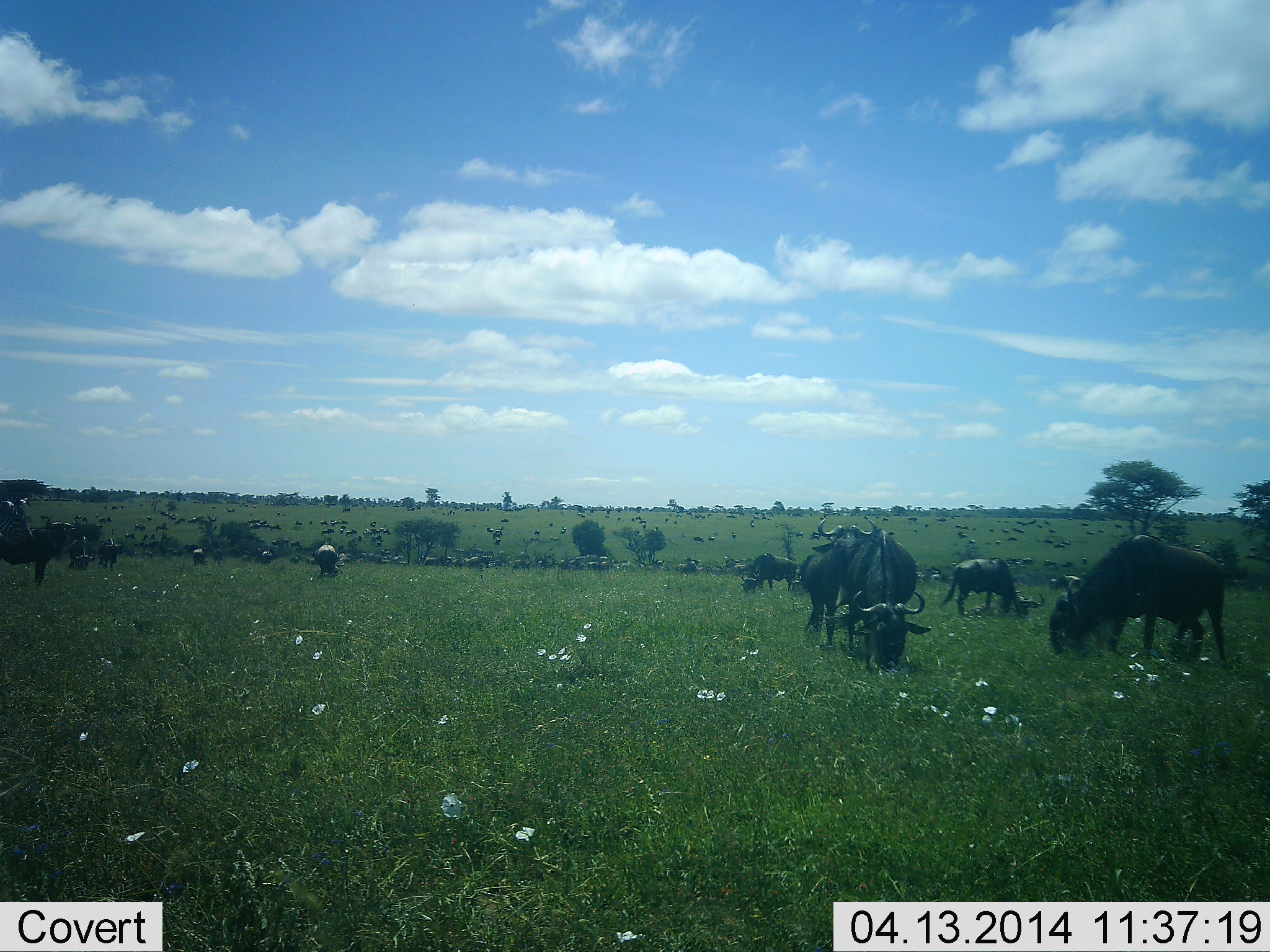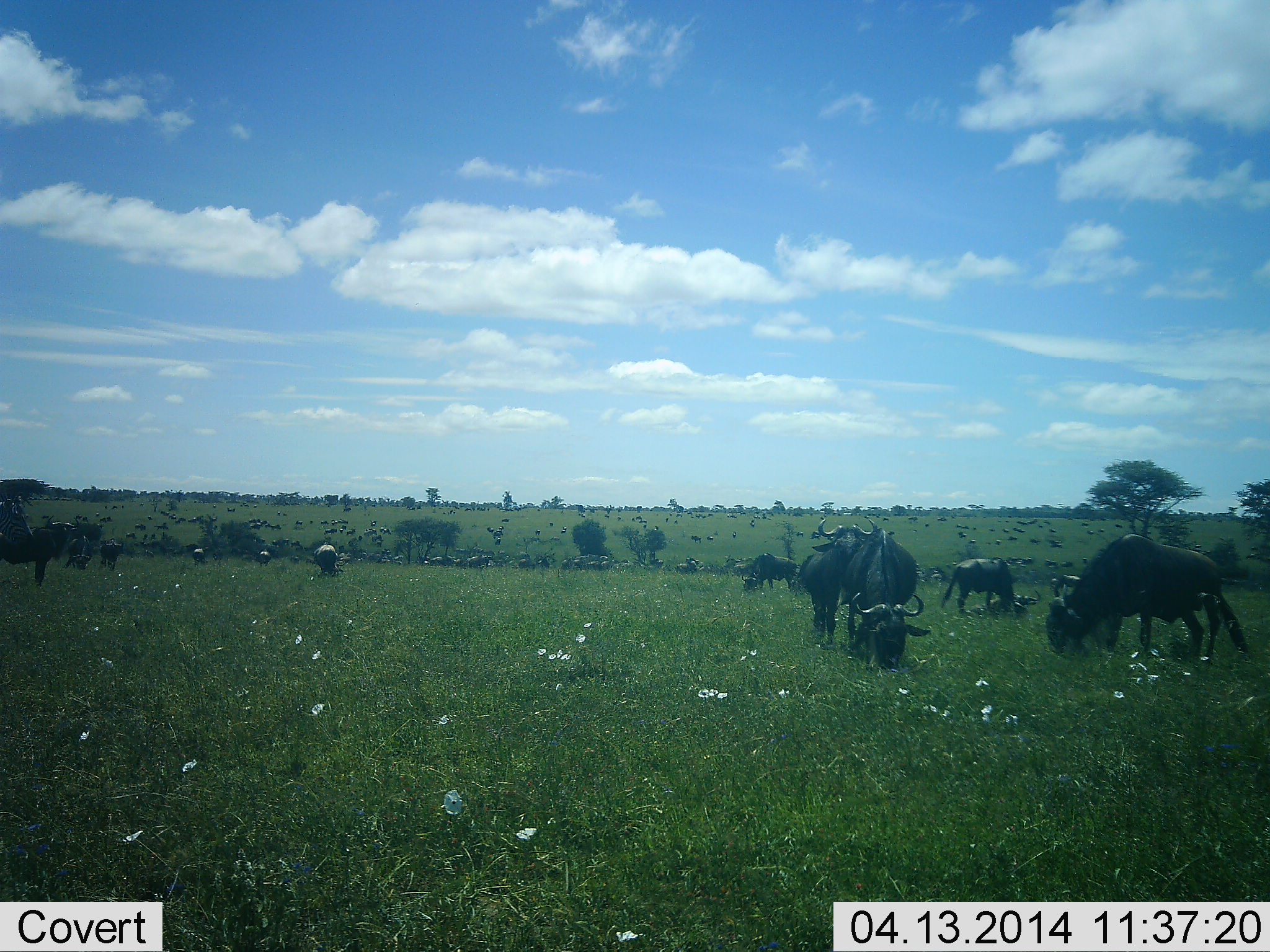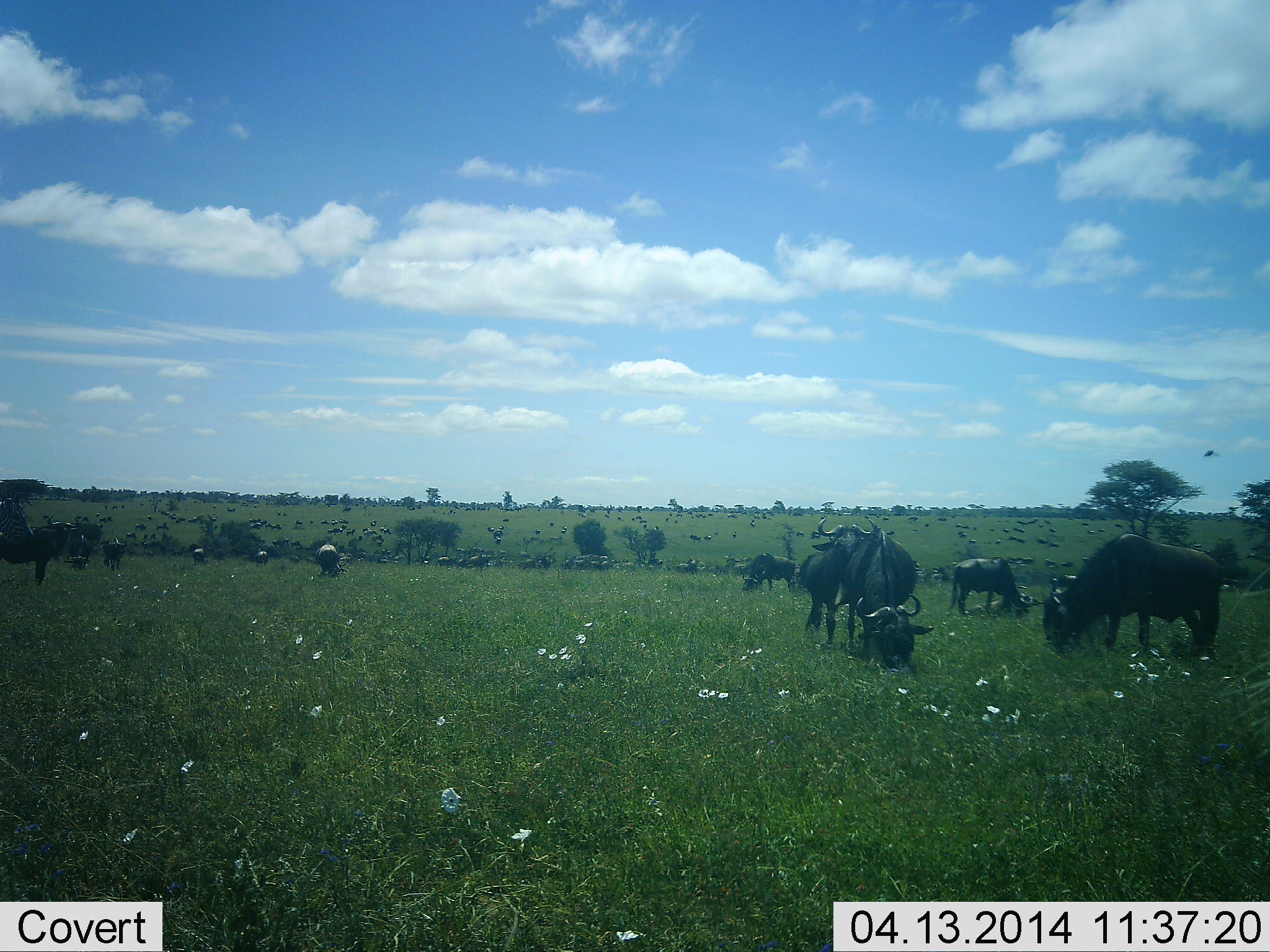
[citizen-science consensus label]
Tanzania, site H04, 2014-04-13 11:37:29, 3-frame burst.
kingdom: Animalia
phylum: Chordata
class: Mammalia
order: Artiodactyla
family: Bovidae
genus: Connochaetes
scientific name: Connochaetes taurinus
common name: blue wildebeest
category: wildebeest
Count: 11-50.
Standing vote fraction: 50%.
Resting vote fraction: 10%.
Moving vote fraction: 30%.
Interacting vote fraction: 10%.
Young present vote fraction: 0%.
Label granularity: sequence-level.